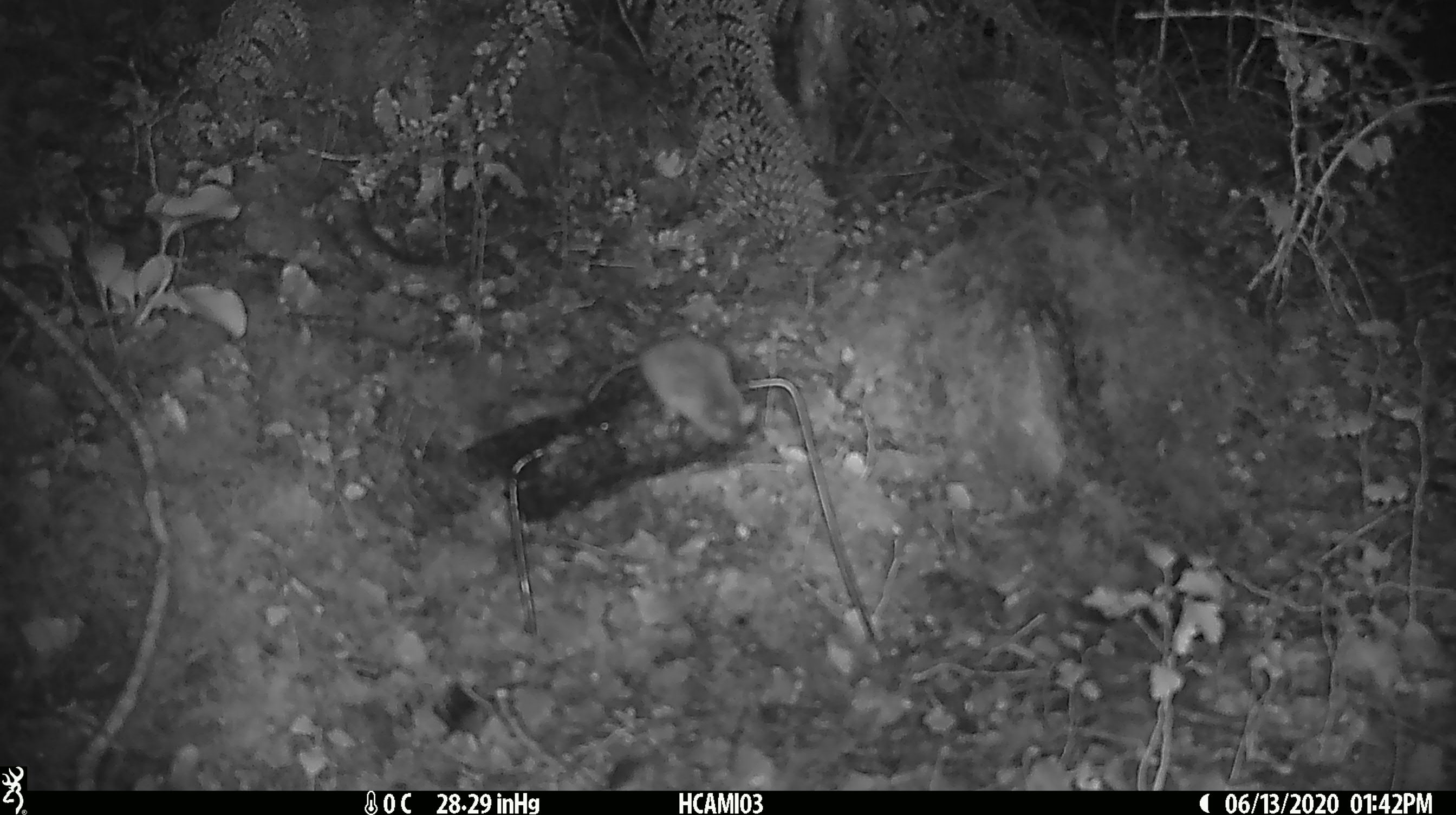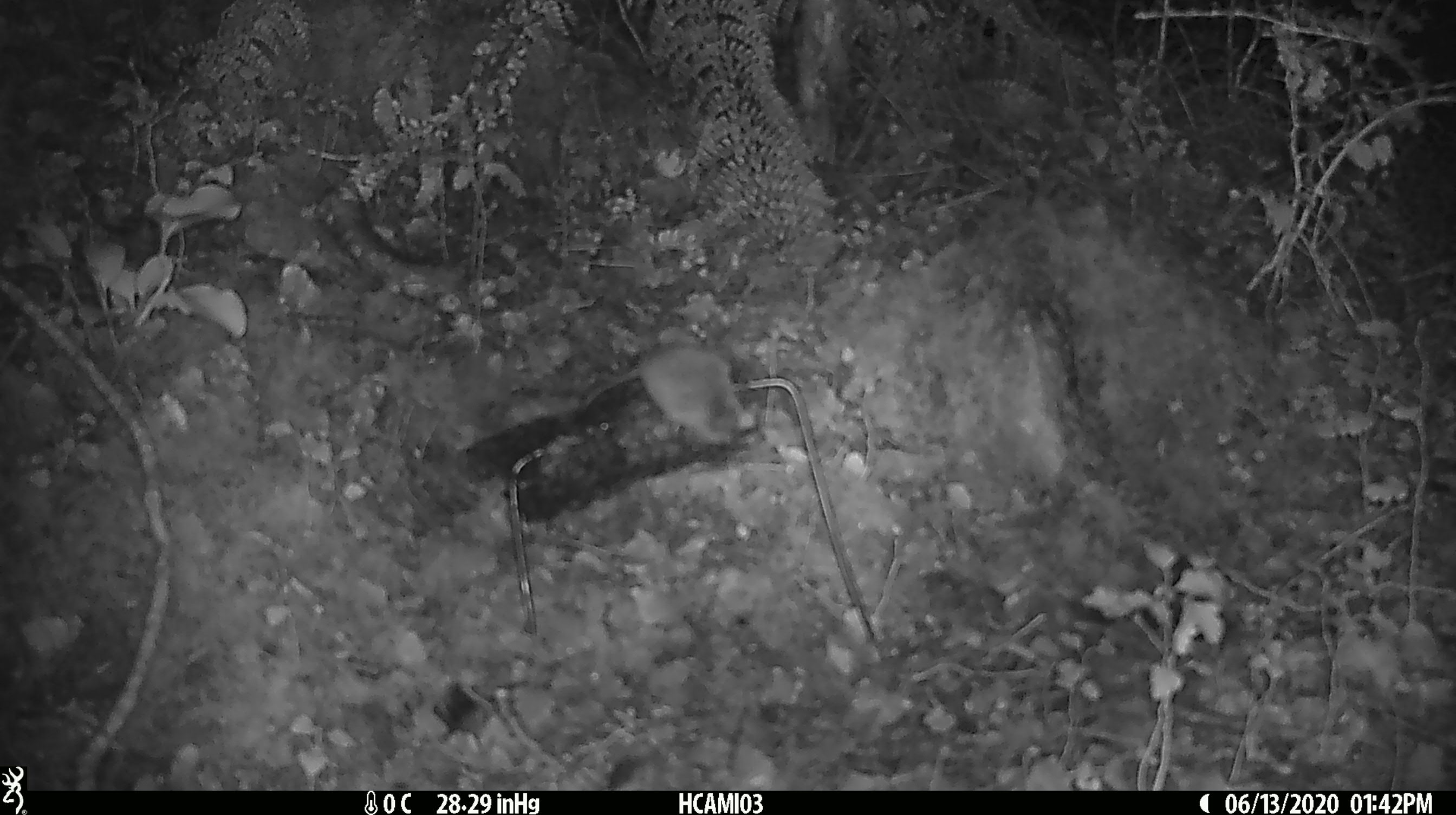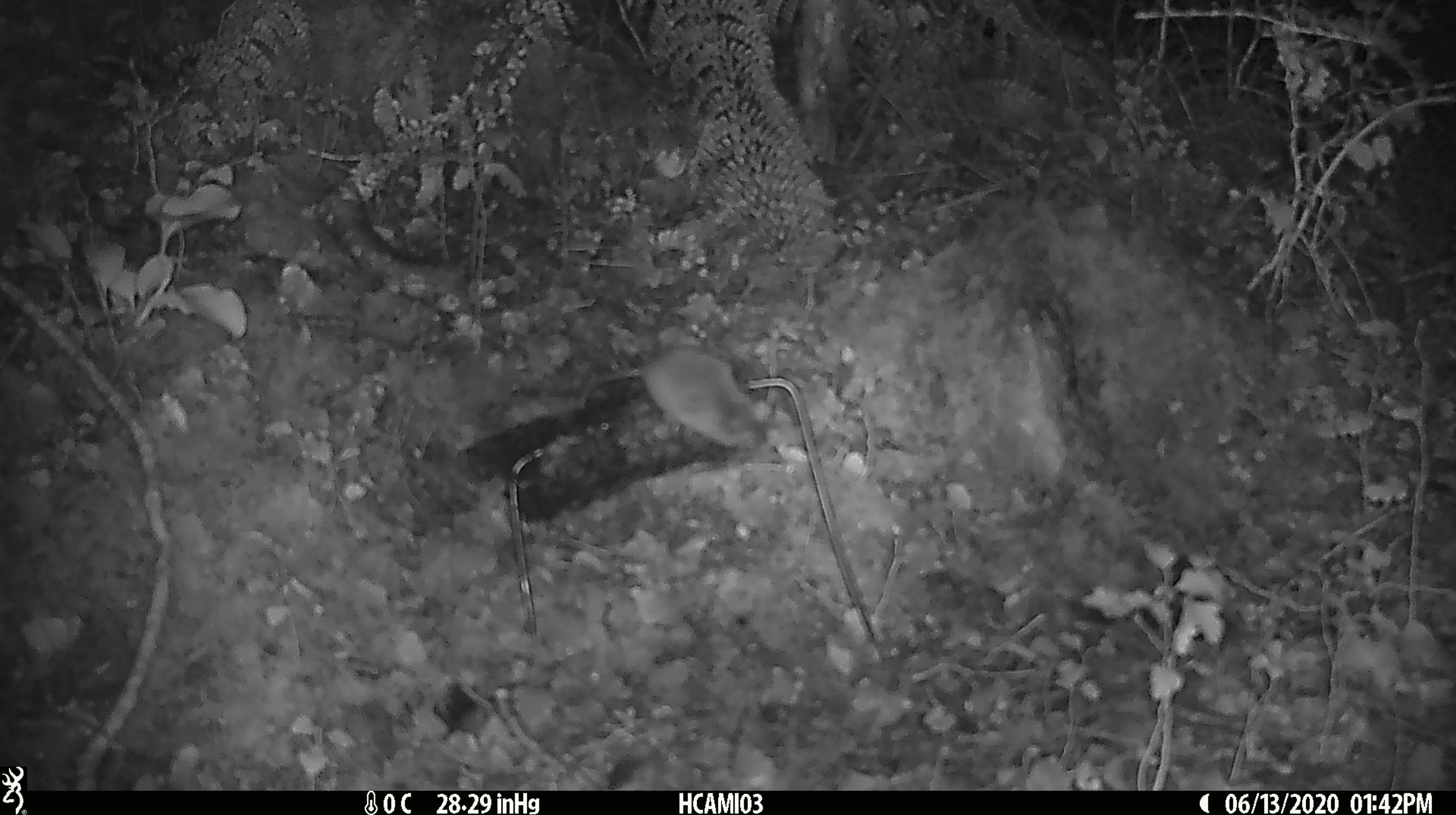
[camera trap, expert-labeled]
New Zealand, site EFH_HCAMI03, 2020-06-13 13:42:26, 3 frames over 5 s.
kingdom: Animalia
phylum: Chordata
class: Mammalia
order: Rodentia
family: Muridae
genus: Mus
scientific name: Mus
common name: mouse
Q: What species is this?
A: Mouse (Mus).